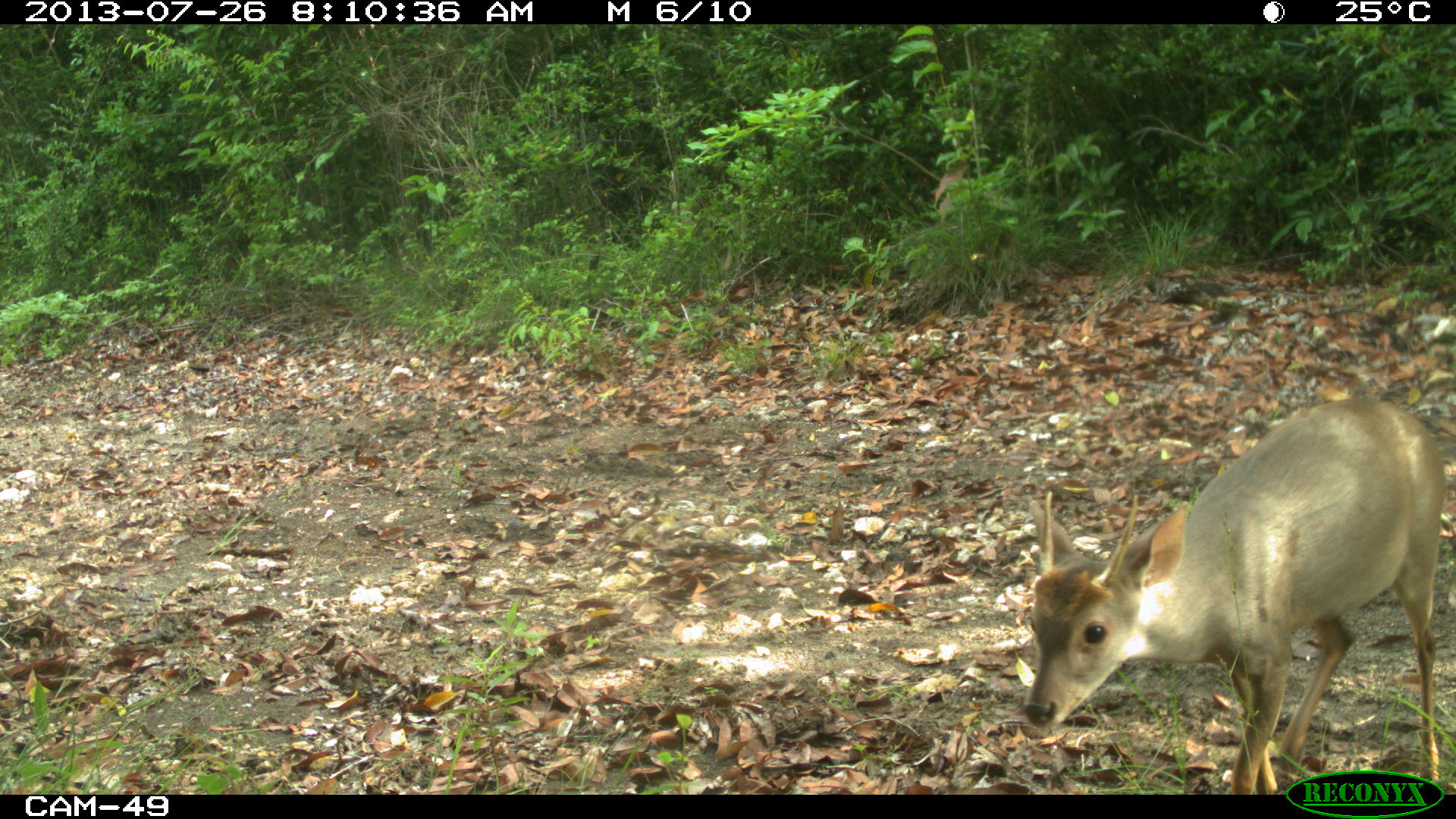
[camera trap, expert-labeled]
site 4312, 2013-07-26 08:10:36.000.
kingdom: Animalia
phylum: Chordata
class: Mammalia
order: Artiodactyla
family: Cervidae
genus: Odocoileus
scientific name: Odocoileus pandora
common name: yucatán brown brocket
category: mazama pandora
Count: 1.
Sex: male.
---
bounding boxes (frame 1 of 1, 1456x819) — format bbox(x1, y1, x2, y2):
mazama pandora: bbox(1019, 397, 1446, 794)